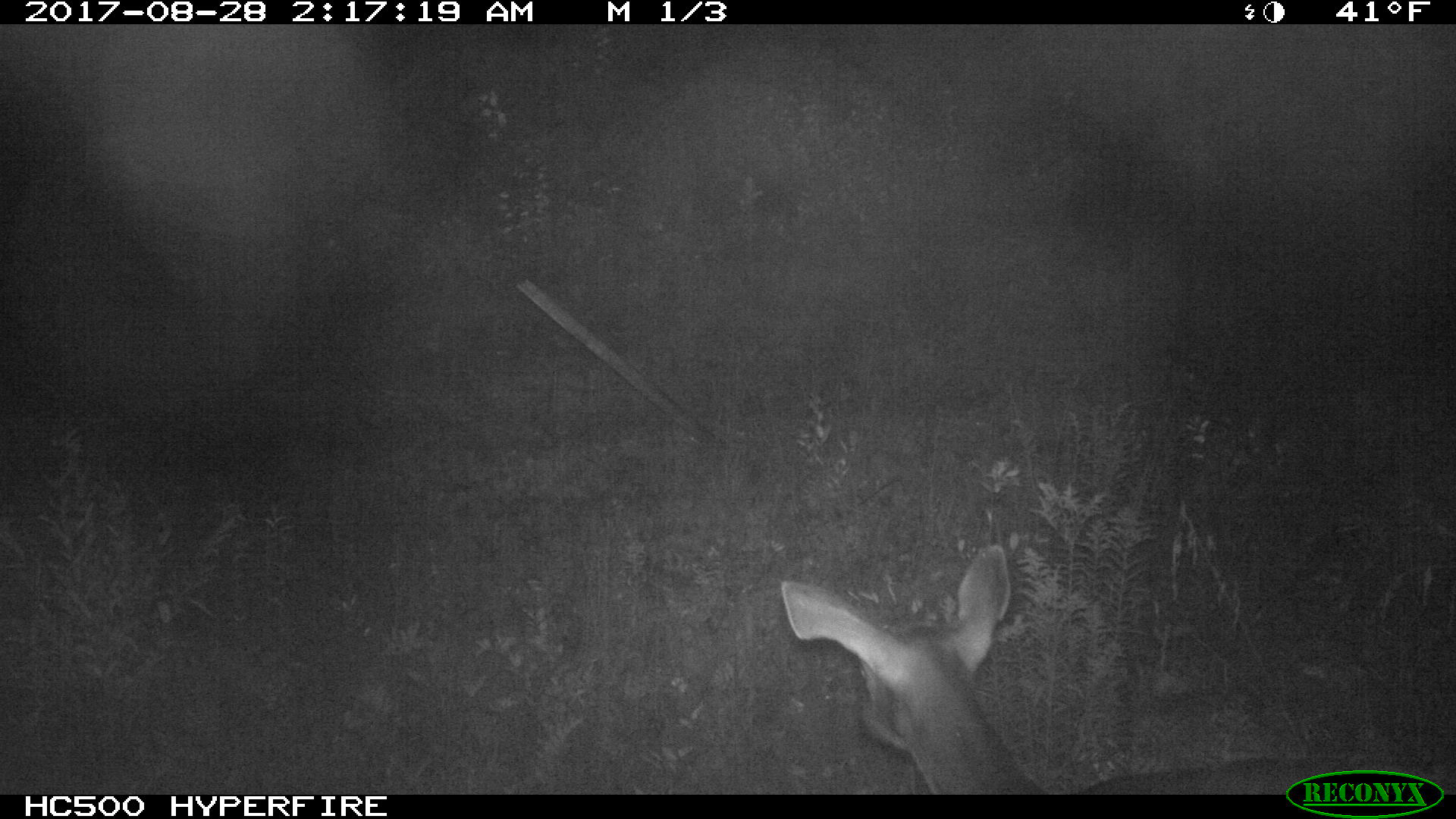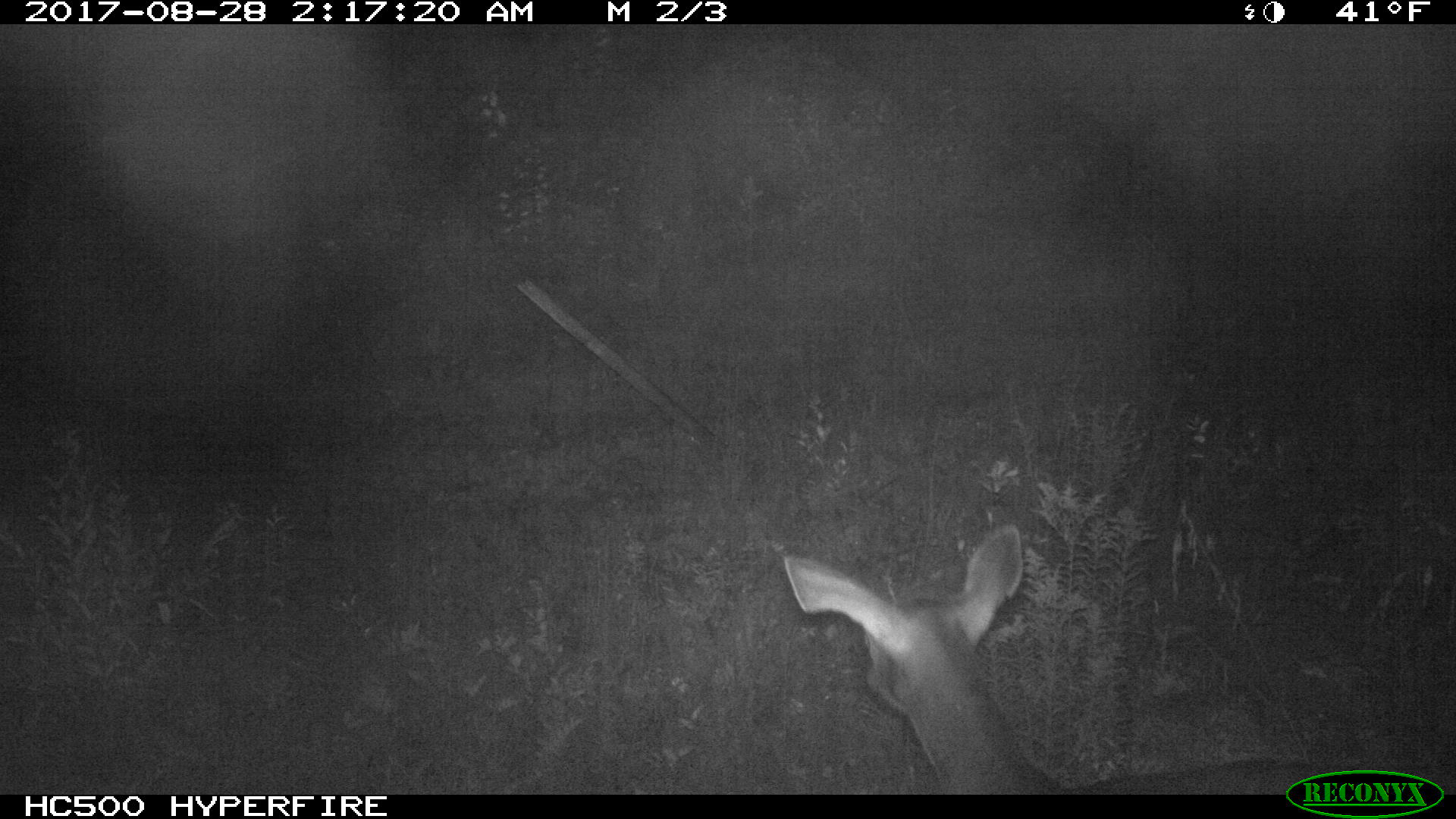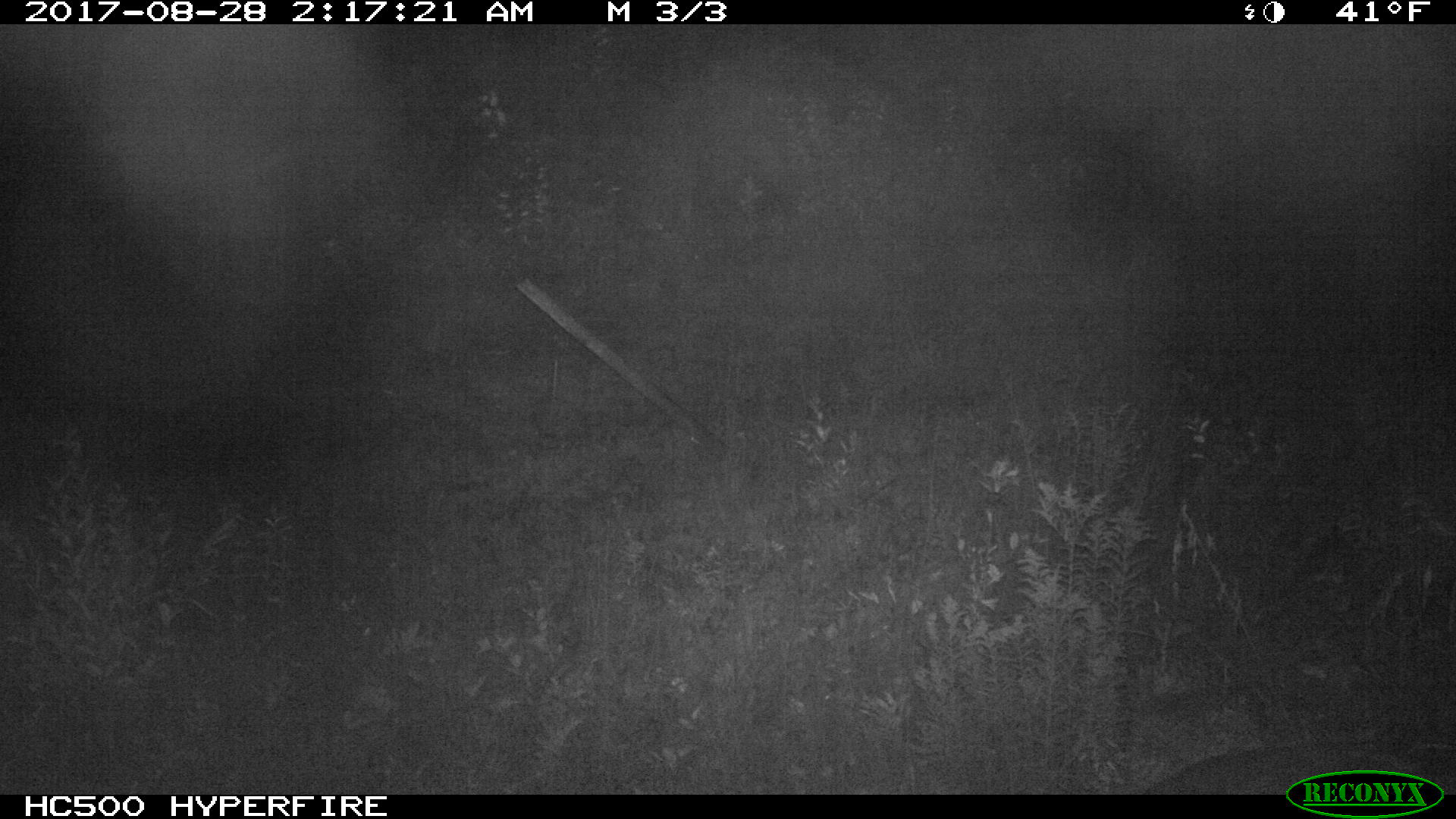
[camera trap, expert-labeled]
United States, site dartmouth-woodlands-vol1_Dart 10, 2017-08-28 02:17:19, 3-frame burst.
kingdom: Animalia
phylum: Chordata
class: Mammalia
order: Artiodactyla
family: Cervidae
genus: Odocoileus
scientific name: Odocoileus virginianus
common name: white-tailed deer